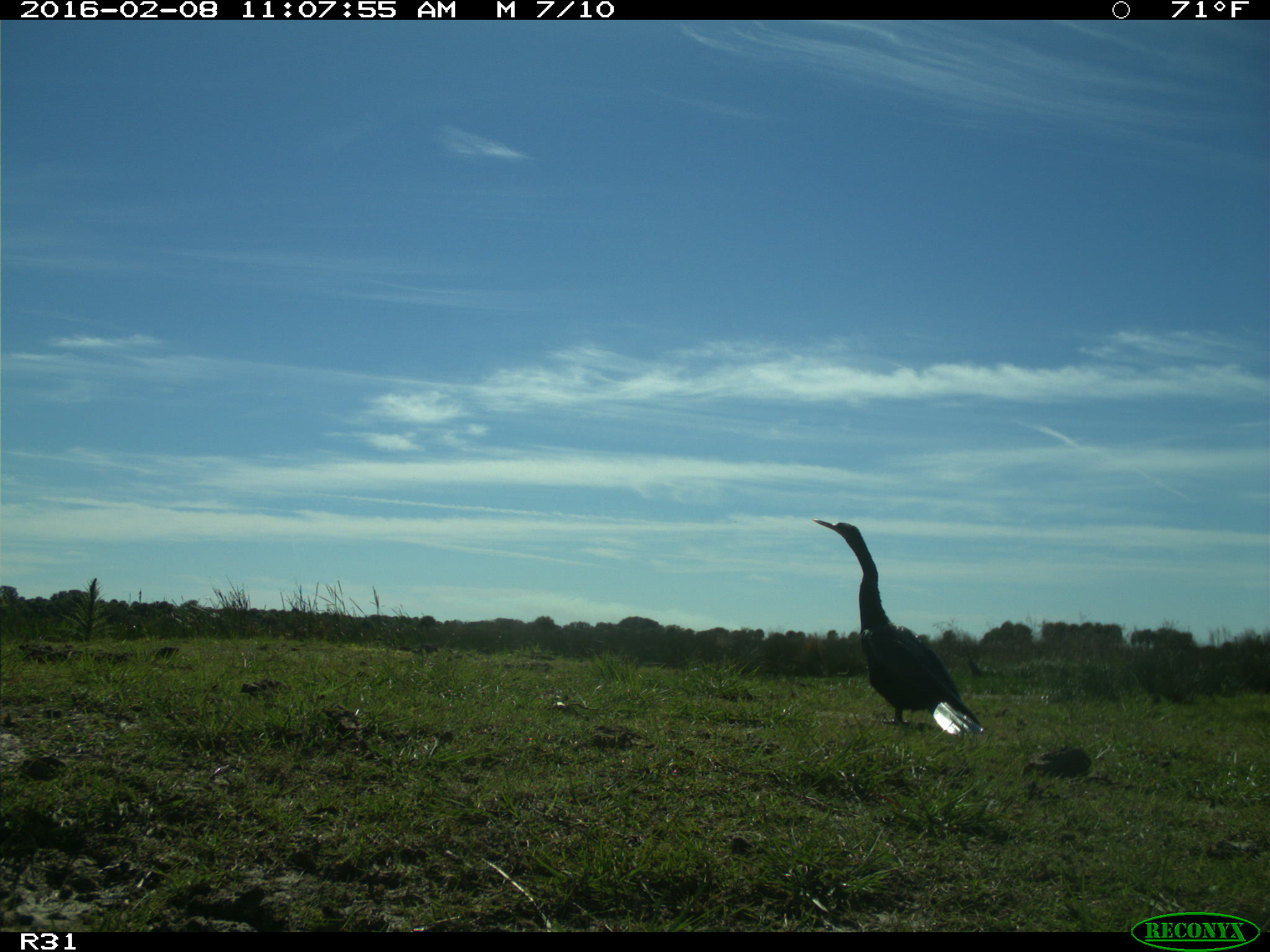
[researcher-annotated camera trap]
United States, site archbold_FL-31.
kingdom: Animalia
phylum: Chordata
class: Aves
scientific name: Aves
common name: birds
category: unidentified bird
Unidentified bird (birds) (Aves).